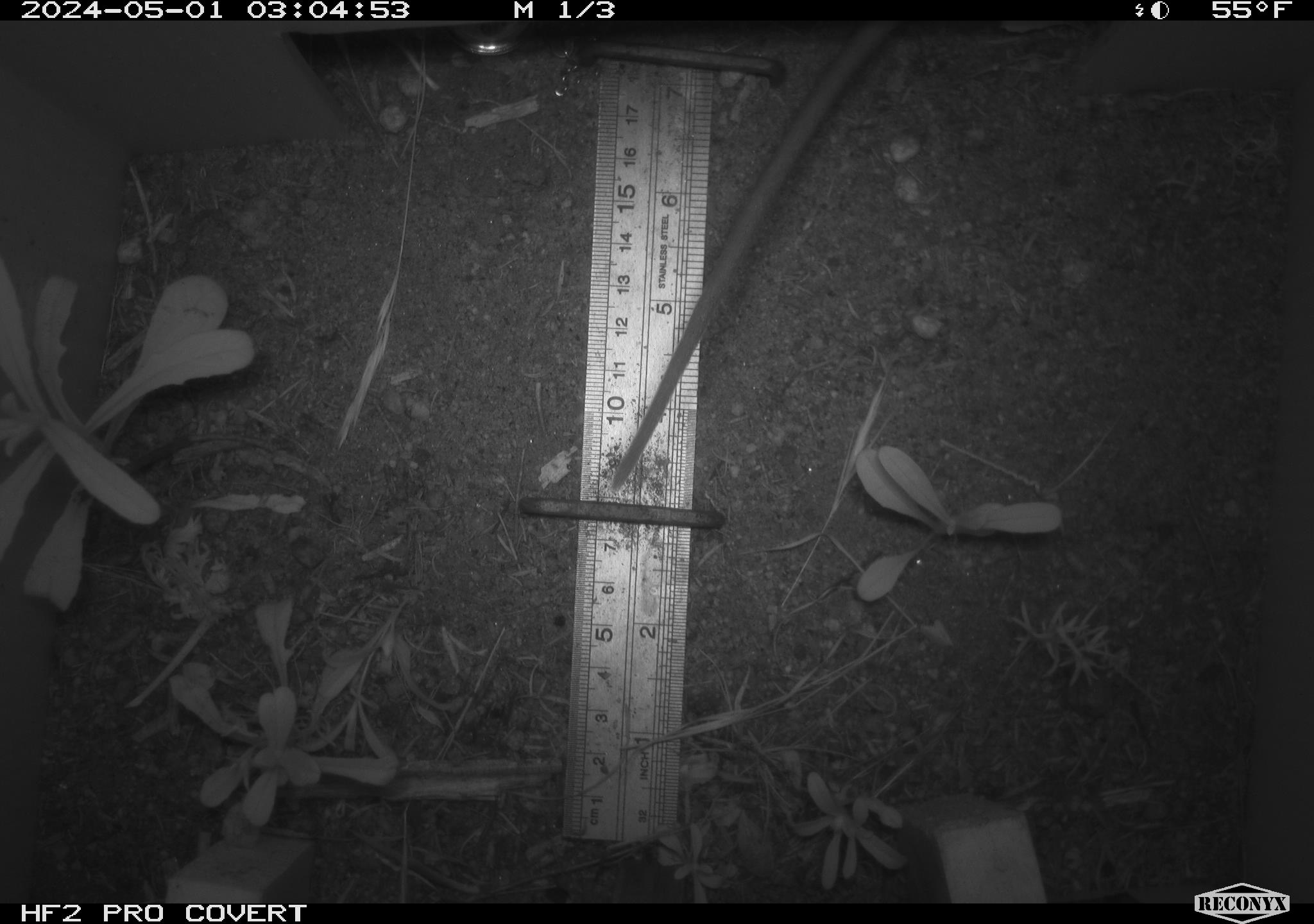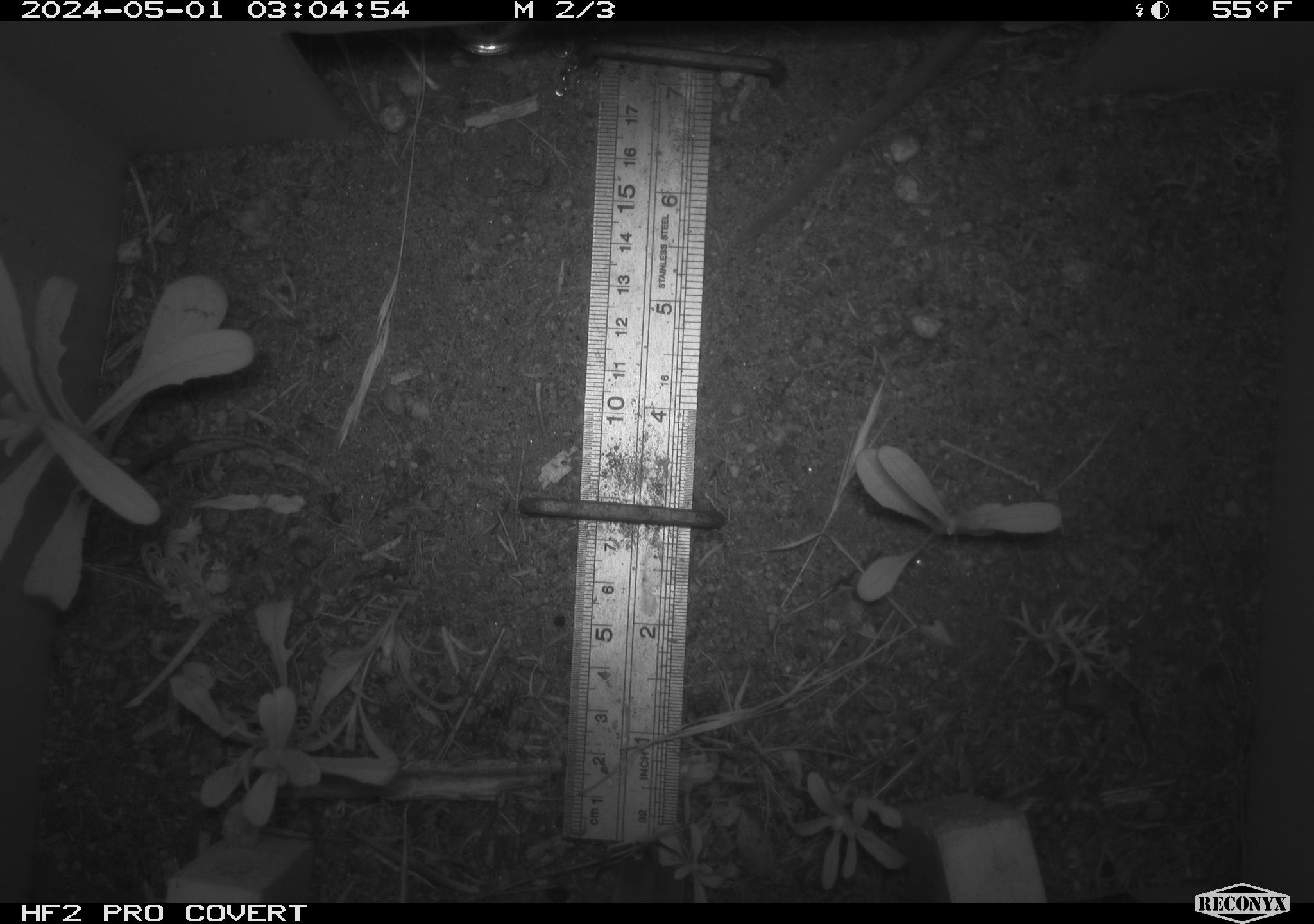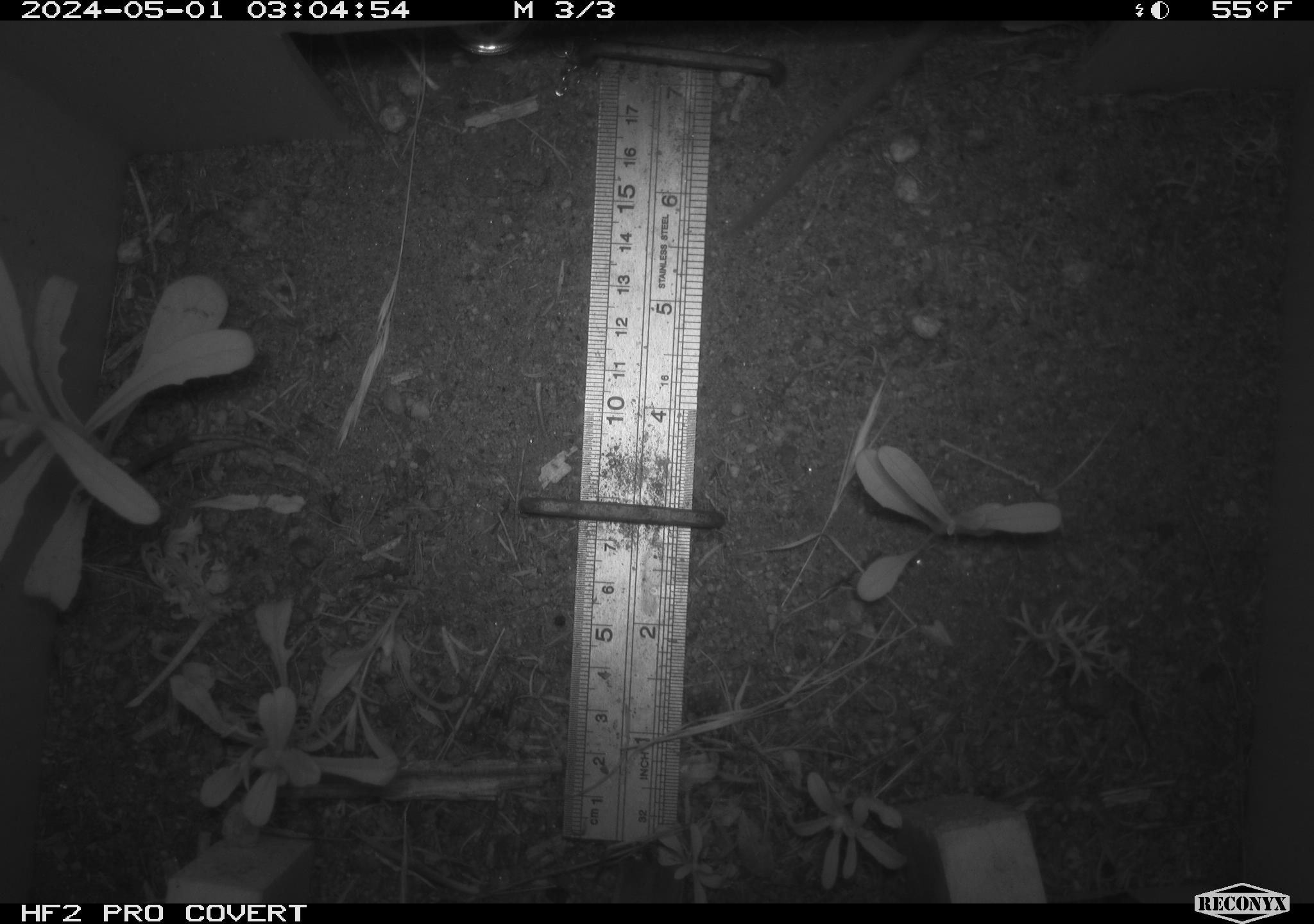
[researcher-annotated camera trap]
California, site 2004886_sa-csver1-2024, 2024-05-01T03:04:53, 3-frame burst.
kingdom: Animalia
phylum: Chordata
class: Mammalia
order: Rodentia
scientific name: Rodentia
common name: rodent